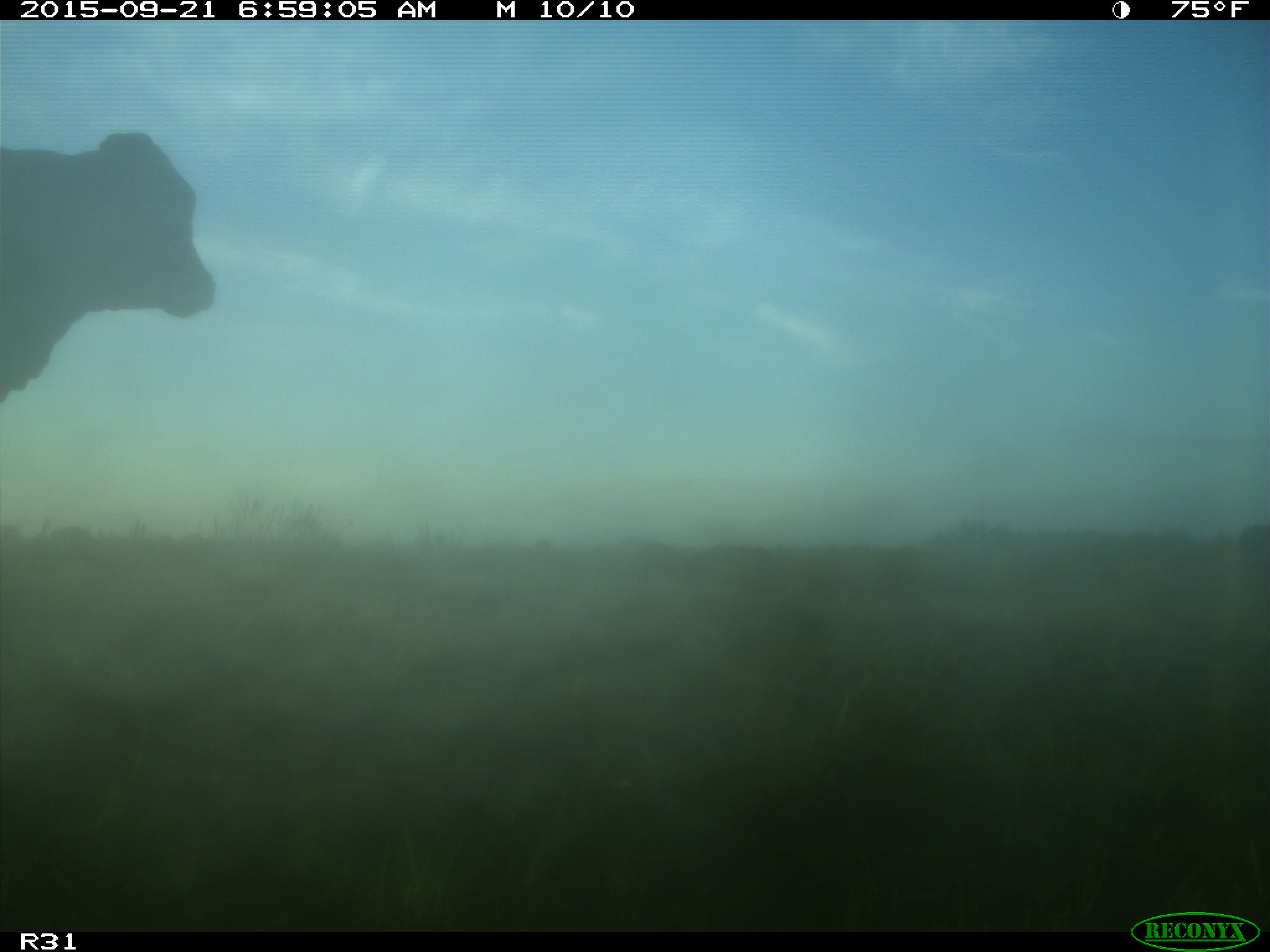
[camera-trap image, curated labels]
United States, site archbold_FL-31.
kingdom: Animalia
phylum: Chordata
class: Mammalia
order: Artiodactyla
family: Bovidae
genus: Bos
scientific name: Bos taurus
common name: domestic cow